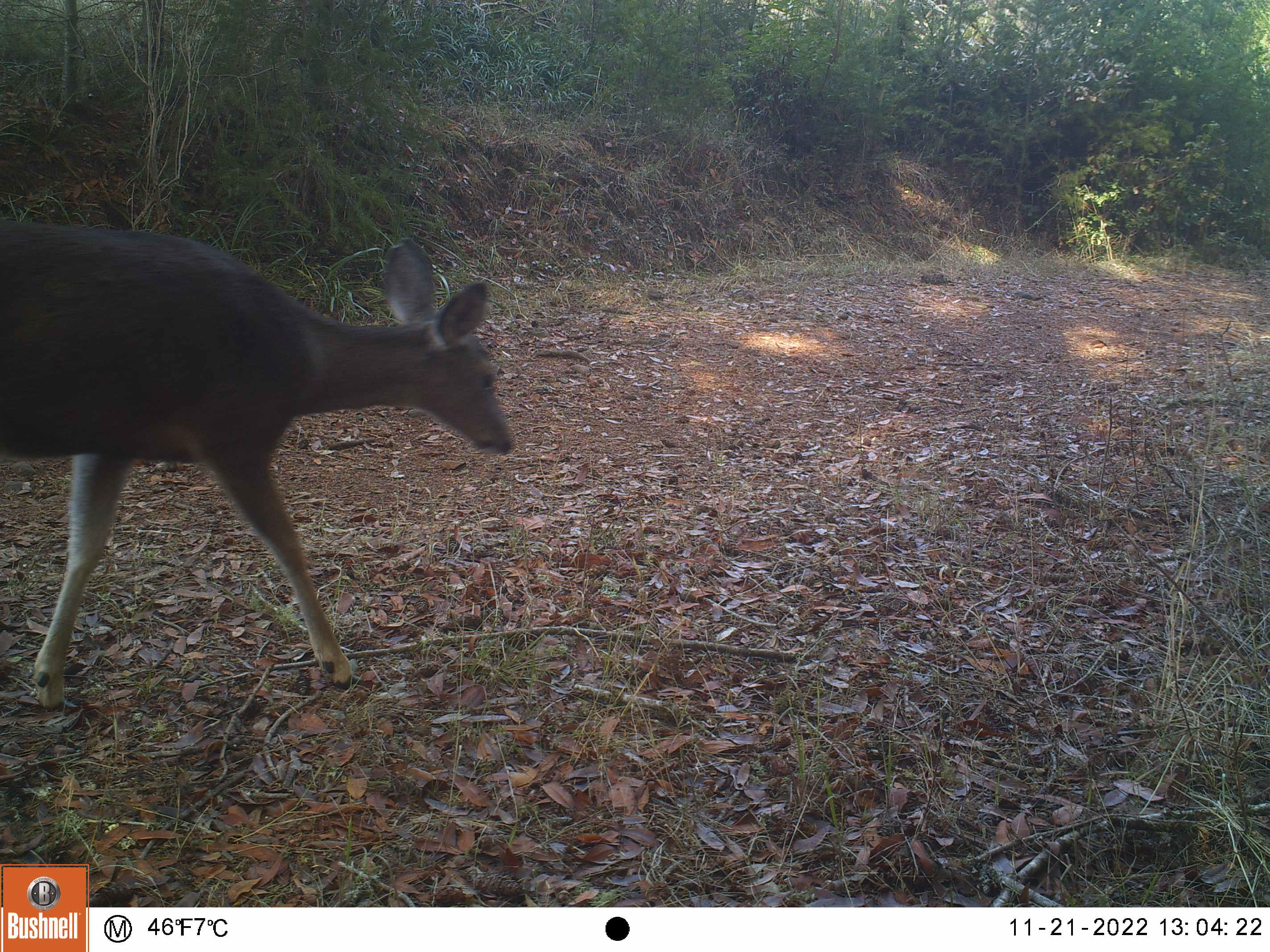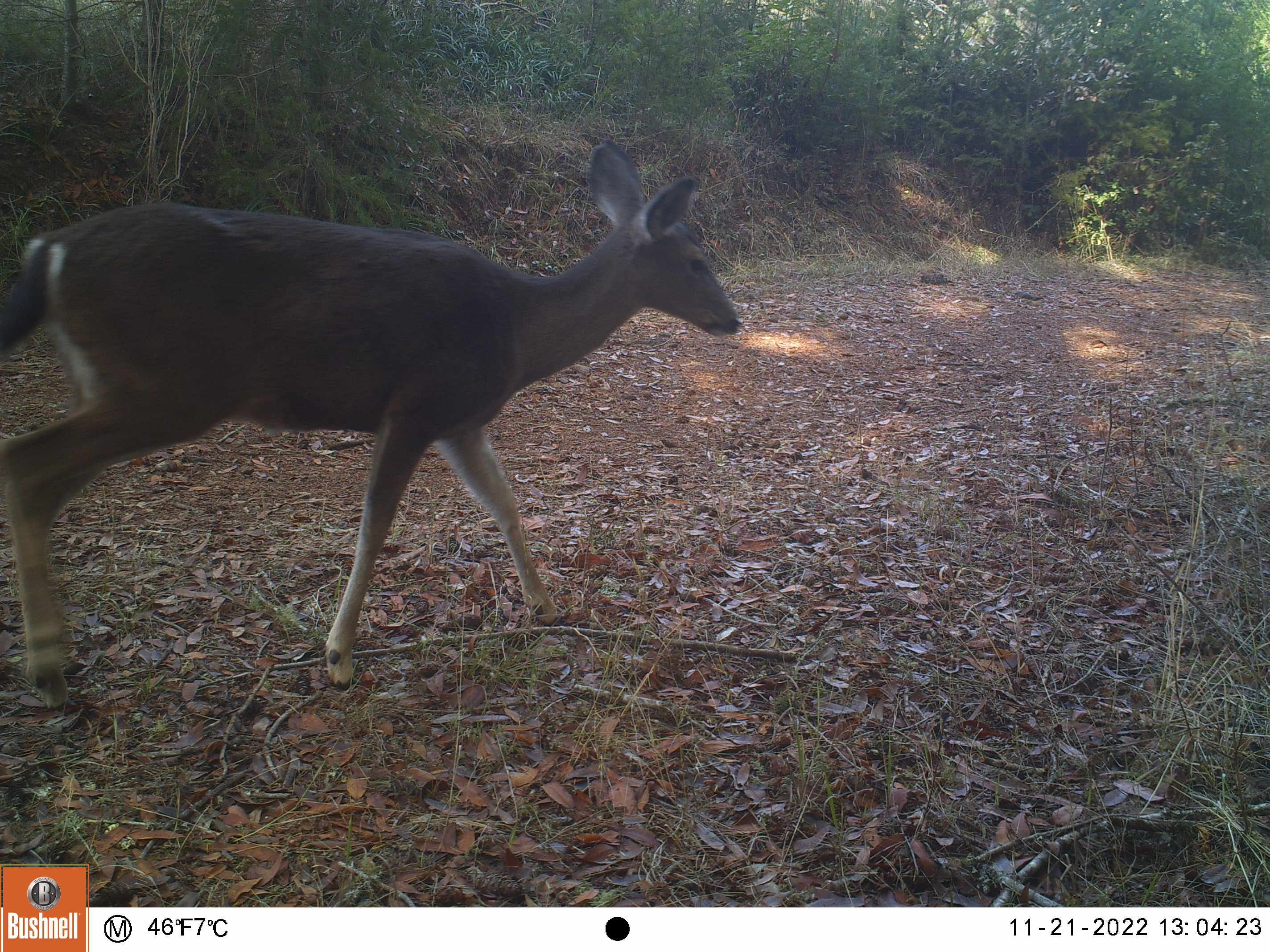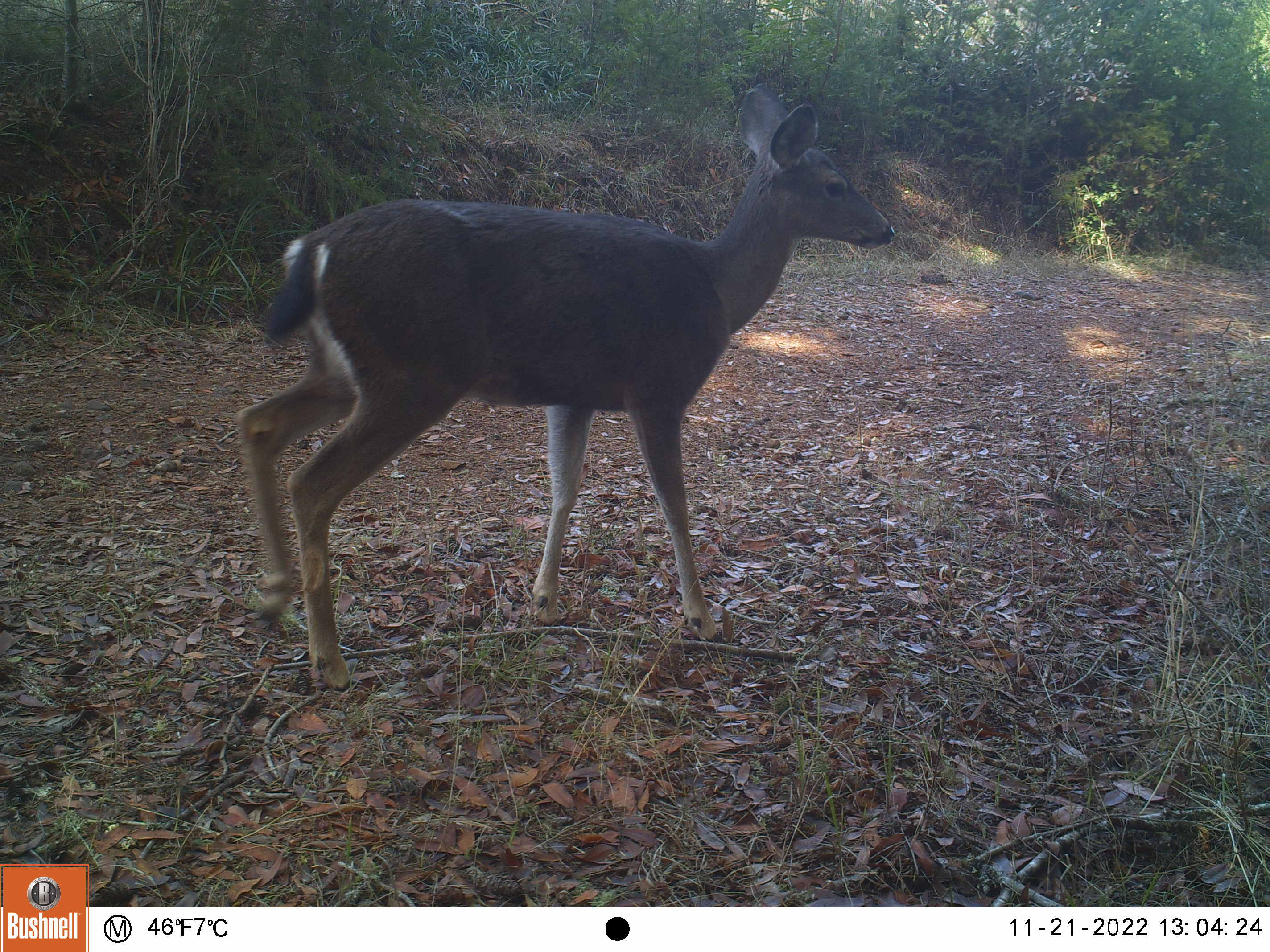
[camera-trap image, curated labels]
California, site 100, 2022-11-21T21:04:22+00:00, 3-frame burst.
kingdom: Animalia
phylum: Chordata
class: Mammalia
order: Artiodactyla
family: Cervidae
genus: Odocoileus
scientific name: Odocoileus hemionus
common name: mule deer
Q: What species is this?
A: Mule deer (Odocoileus hemionus).